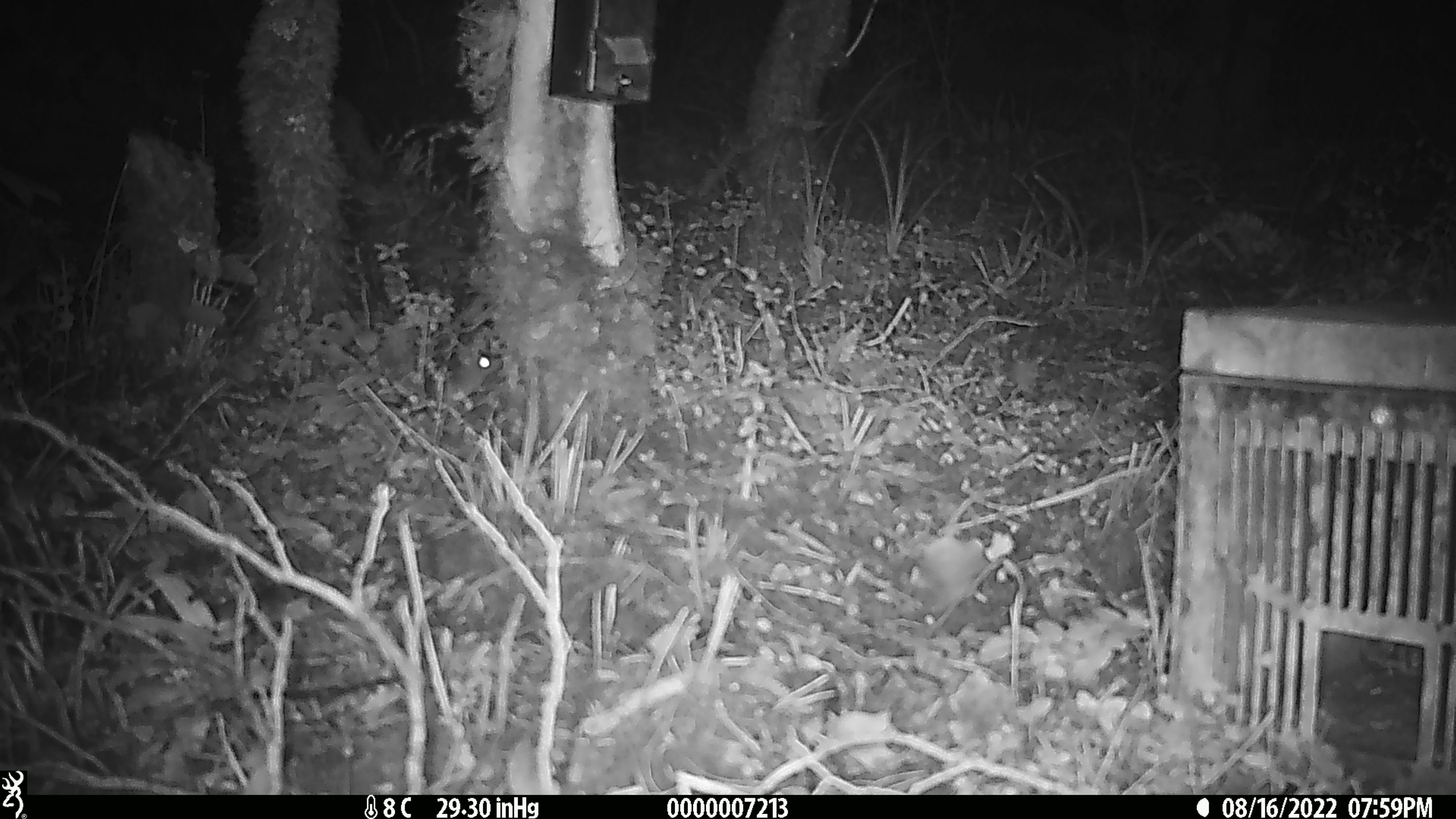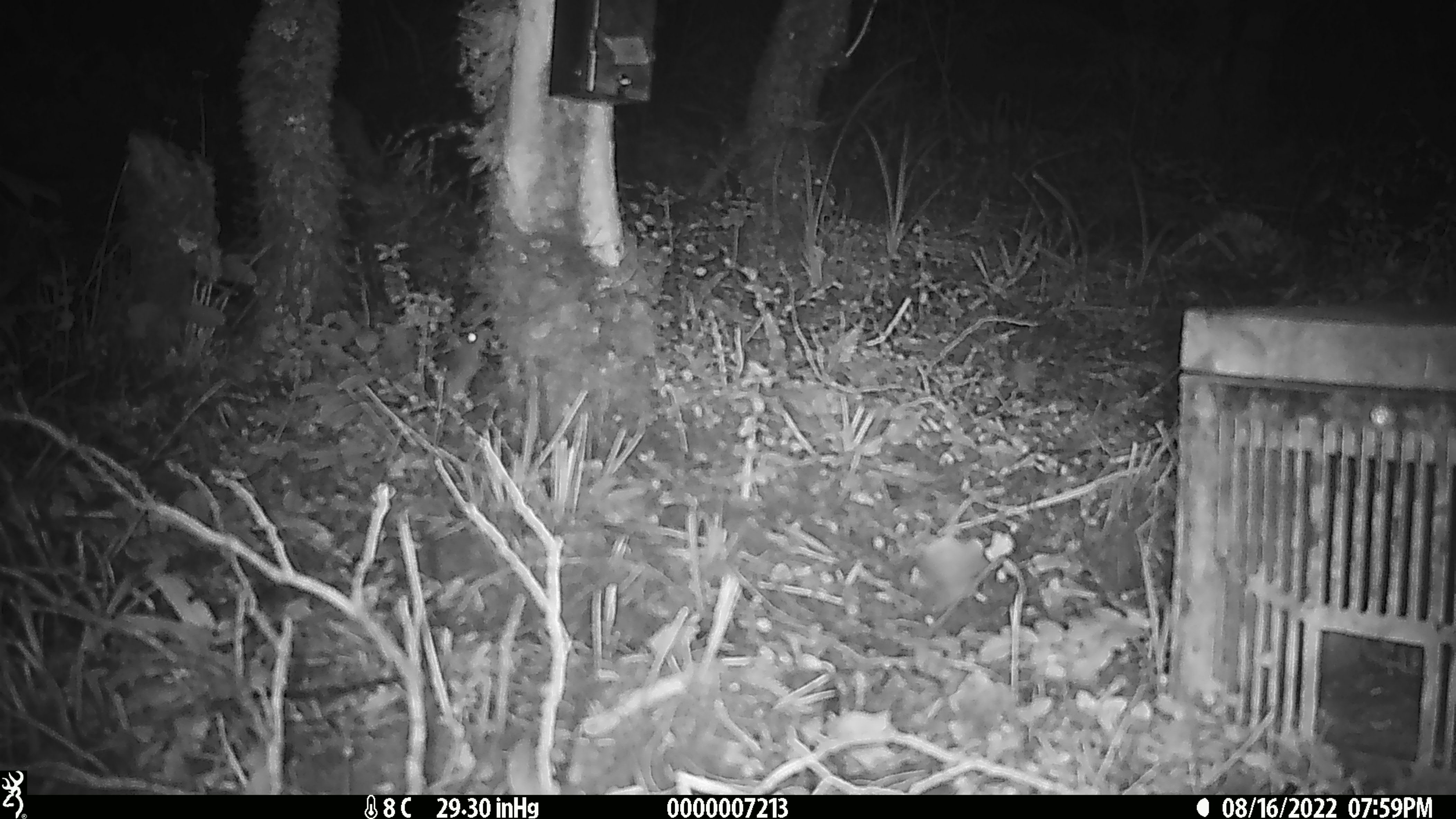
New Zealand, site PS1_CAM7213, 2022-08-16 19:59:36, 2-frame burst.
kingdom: Animalia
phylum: Chordata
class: Mammalia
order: Rodentia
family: Muridae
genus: Mus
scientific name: Mus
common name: mouse